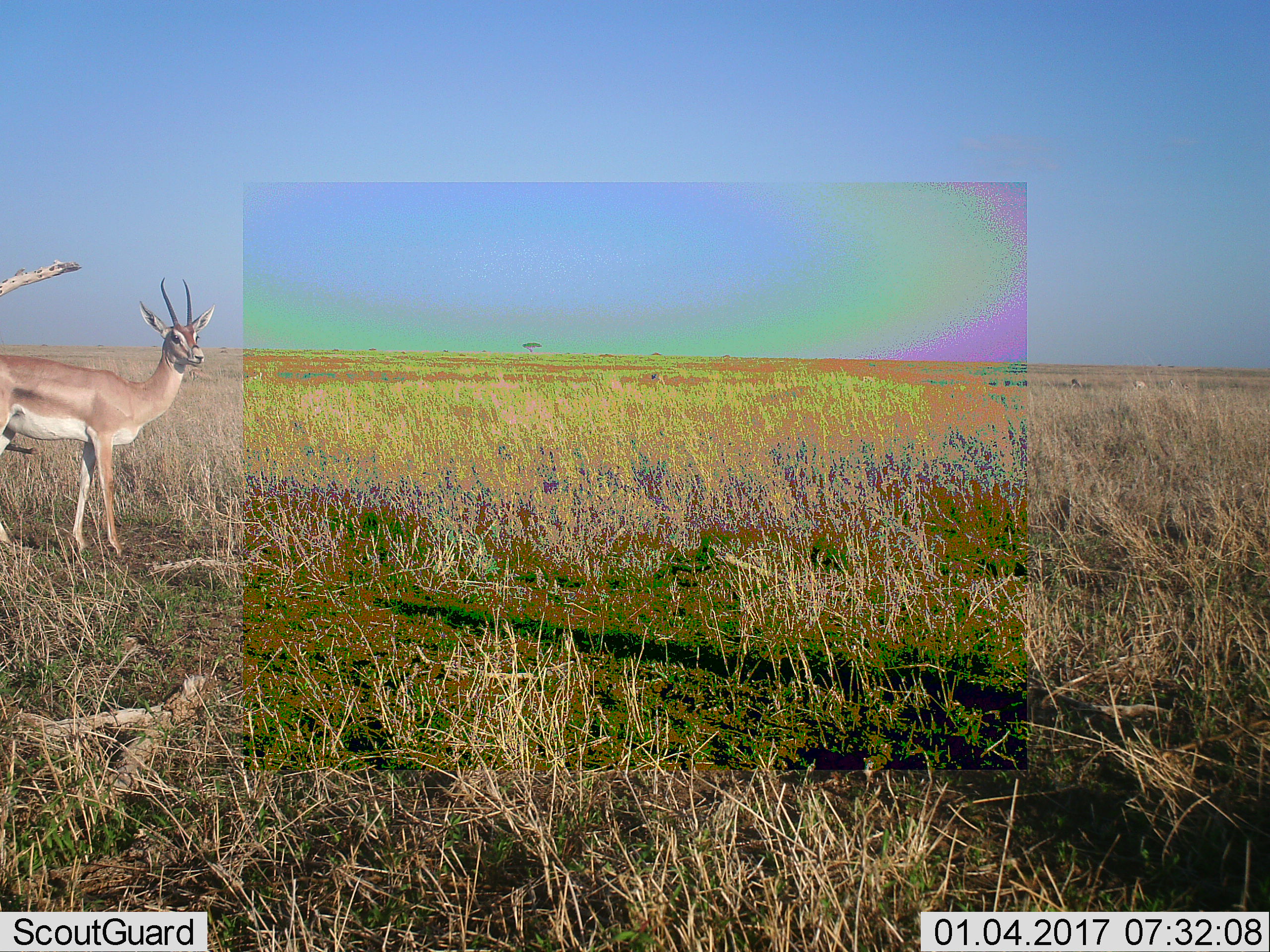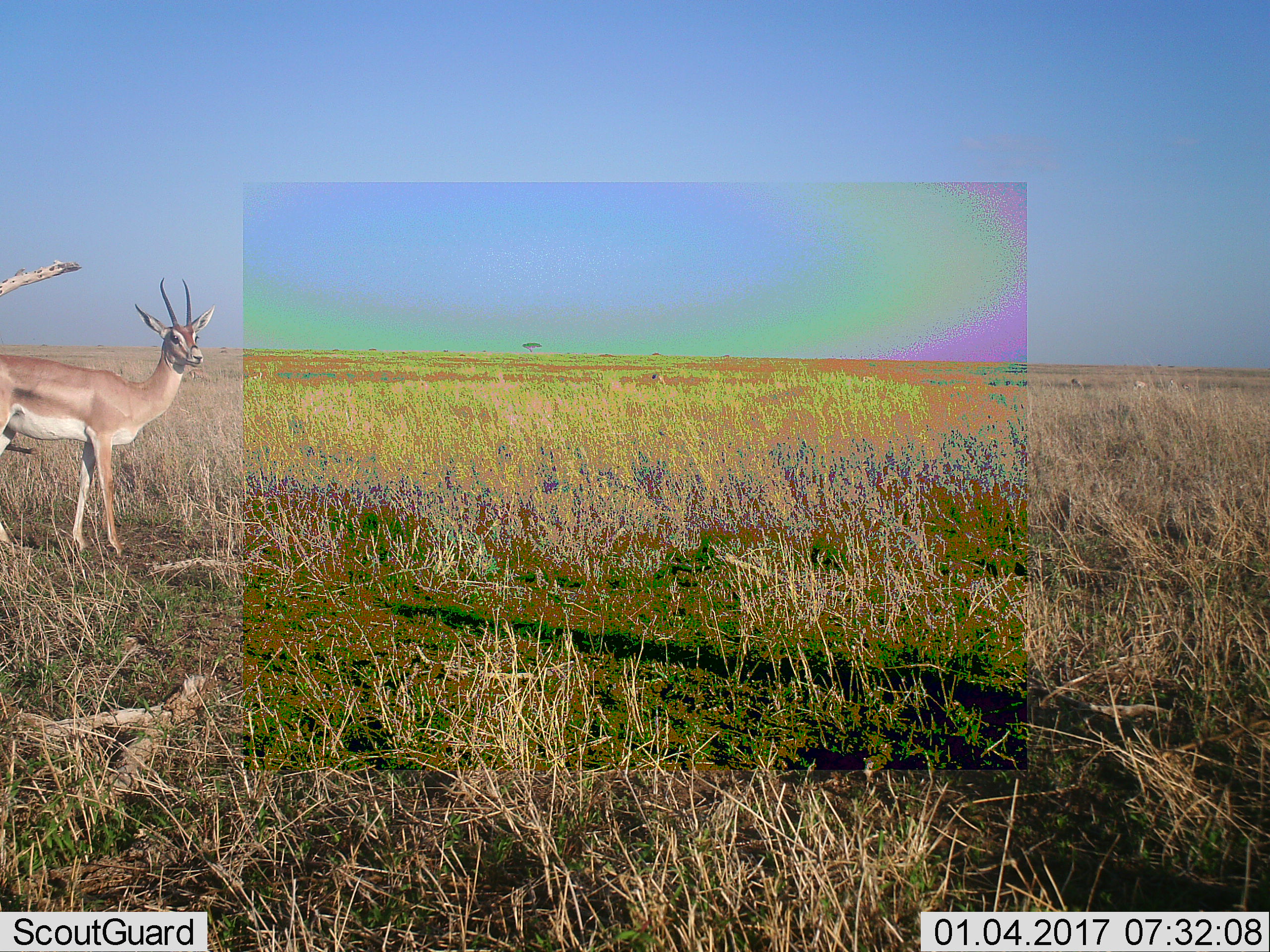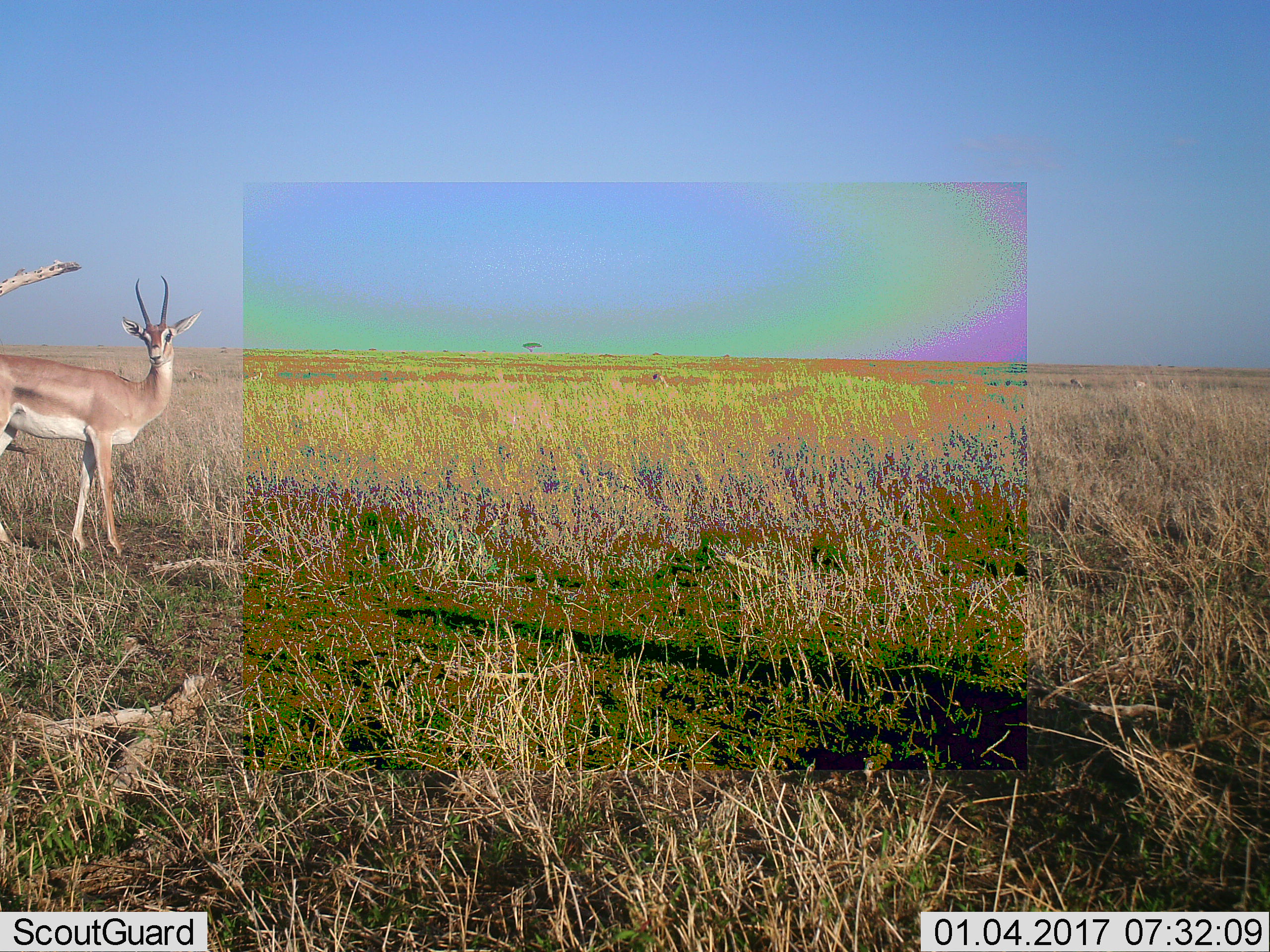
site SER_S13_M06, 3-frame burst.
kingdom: Animalia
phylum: Chordata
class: Mammalia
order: Artiodactyla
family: Bovidae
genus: Nanger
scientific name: Nanger granti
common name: grant's gazelle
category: gazellegrants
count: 1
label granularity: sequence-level